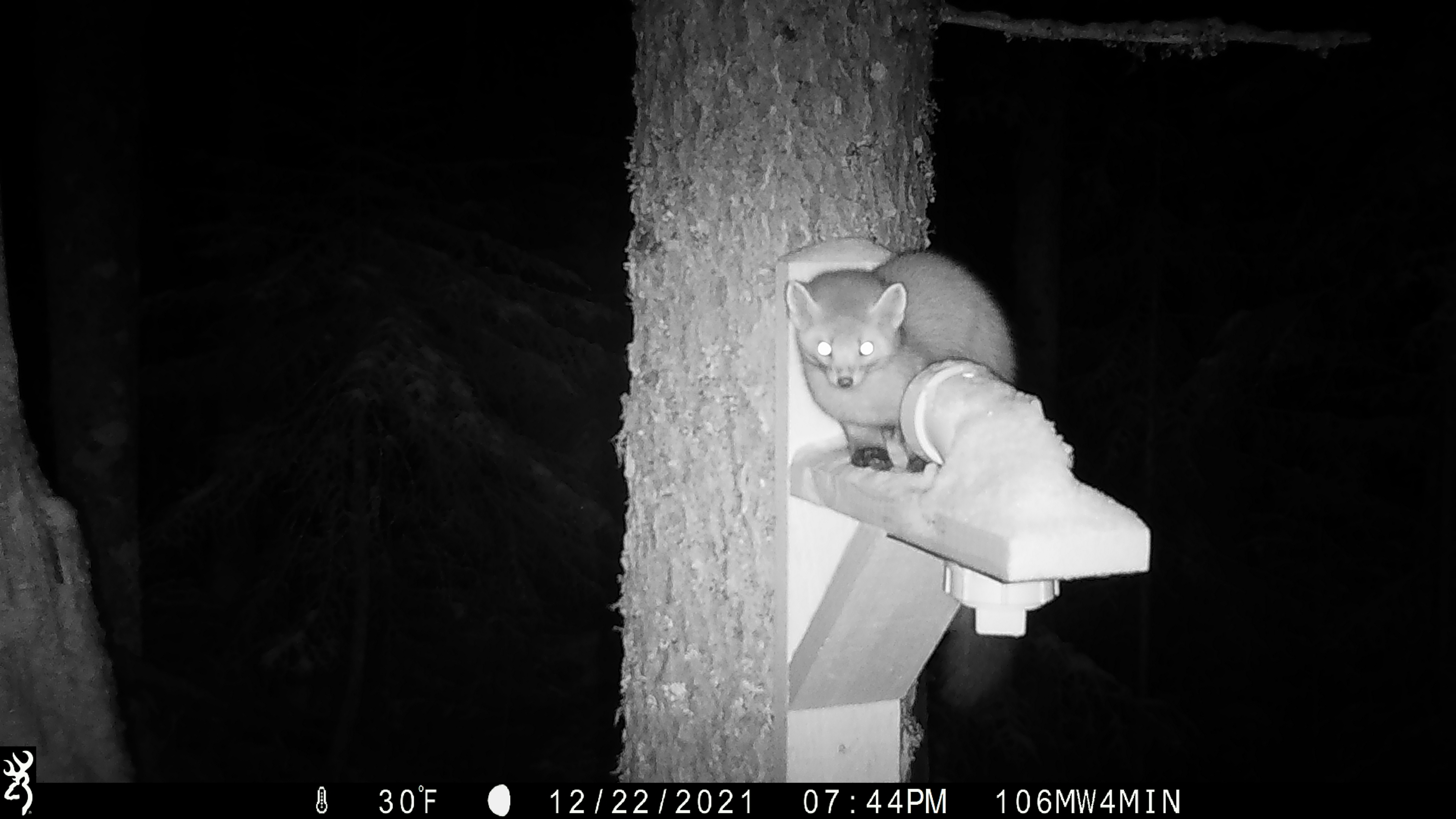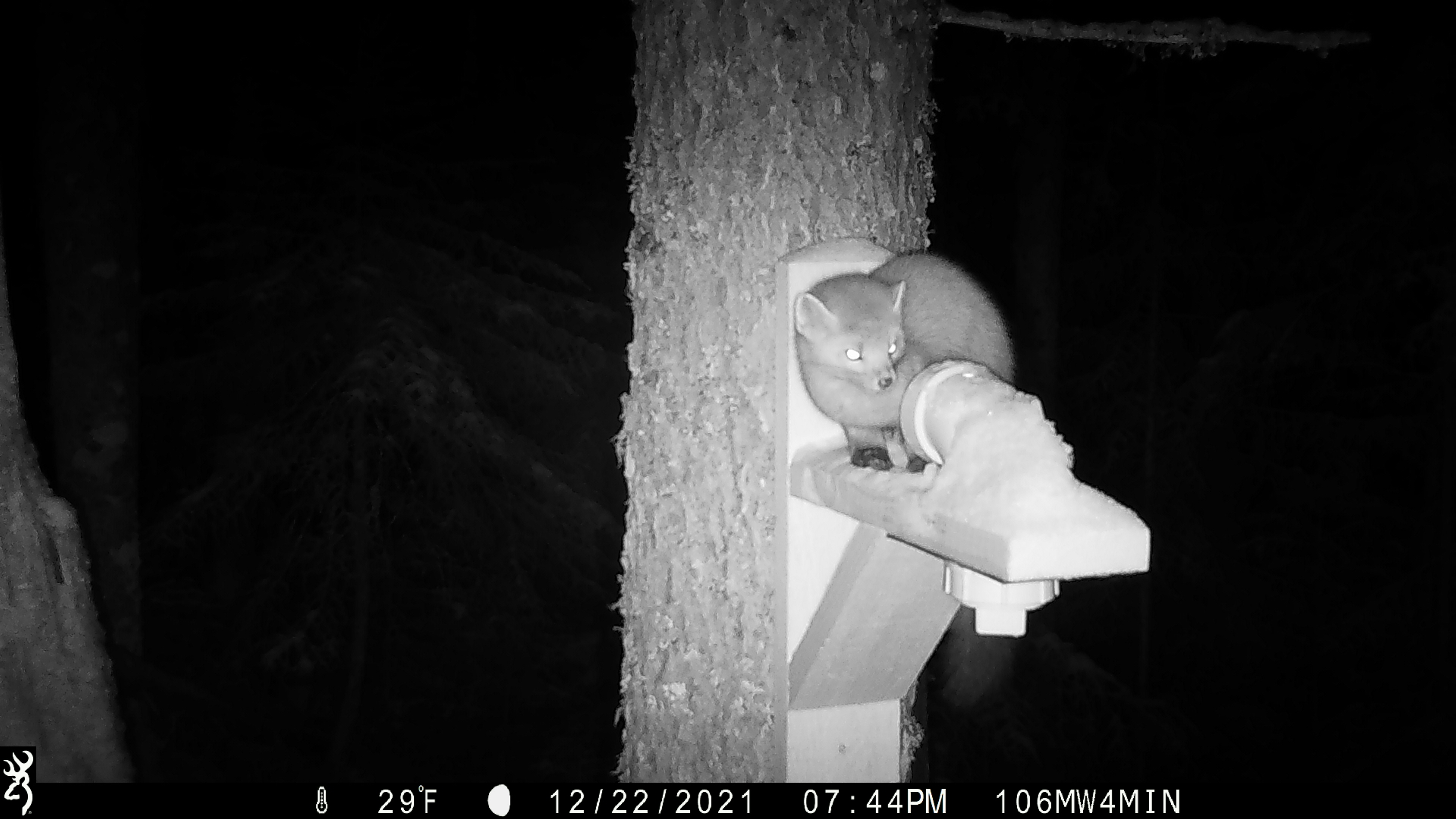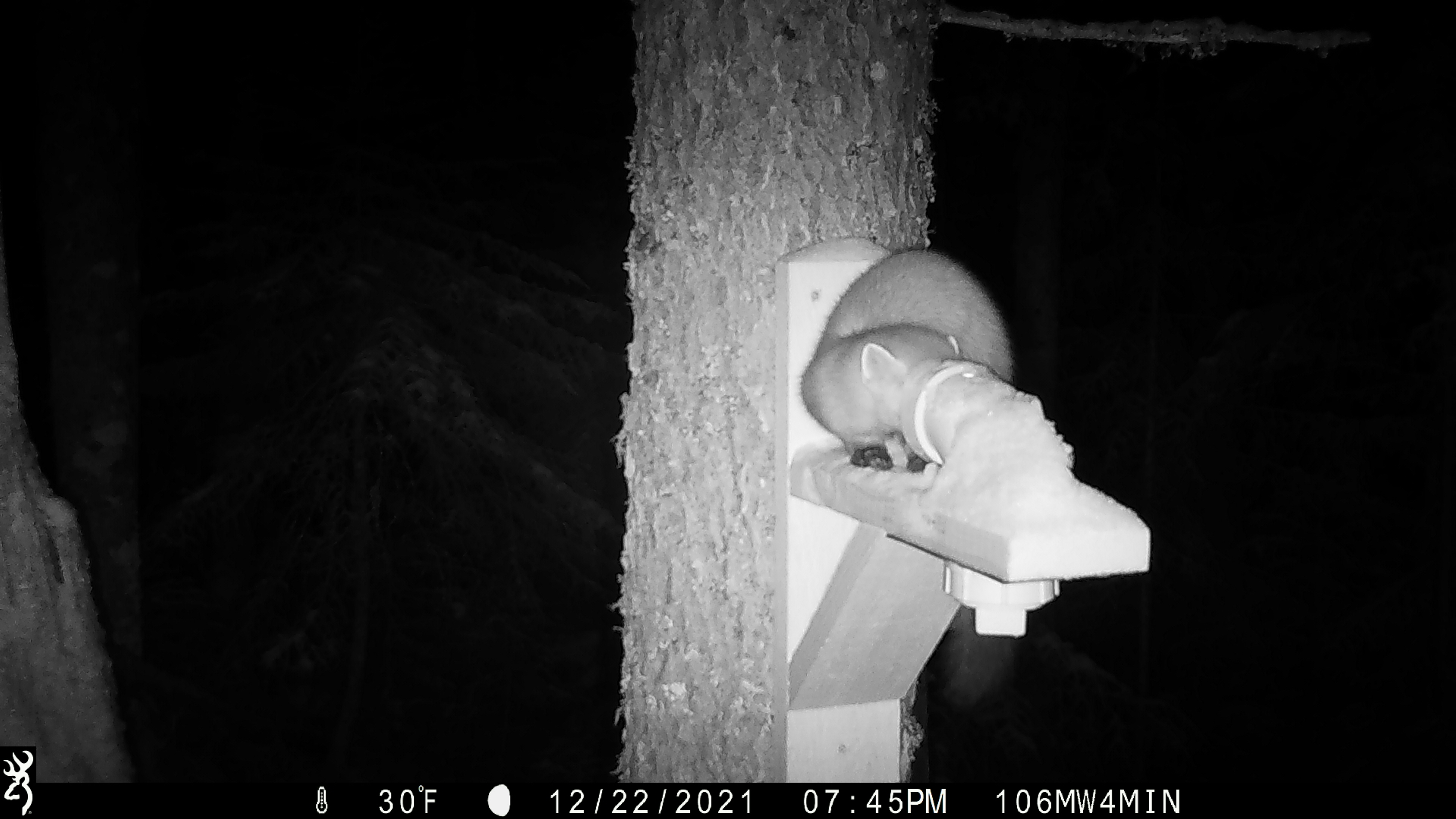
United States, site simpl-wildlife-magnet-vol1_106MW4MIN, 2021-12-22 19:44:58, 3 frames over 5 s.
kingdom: Animalia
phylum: Chordata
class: Mammalia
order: Carnivora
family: Mustelidae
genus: Martes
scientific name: Martes americana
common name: american marten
American marten (Martes americana).